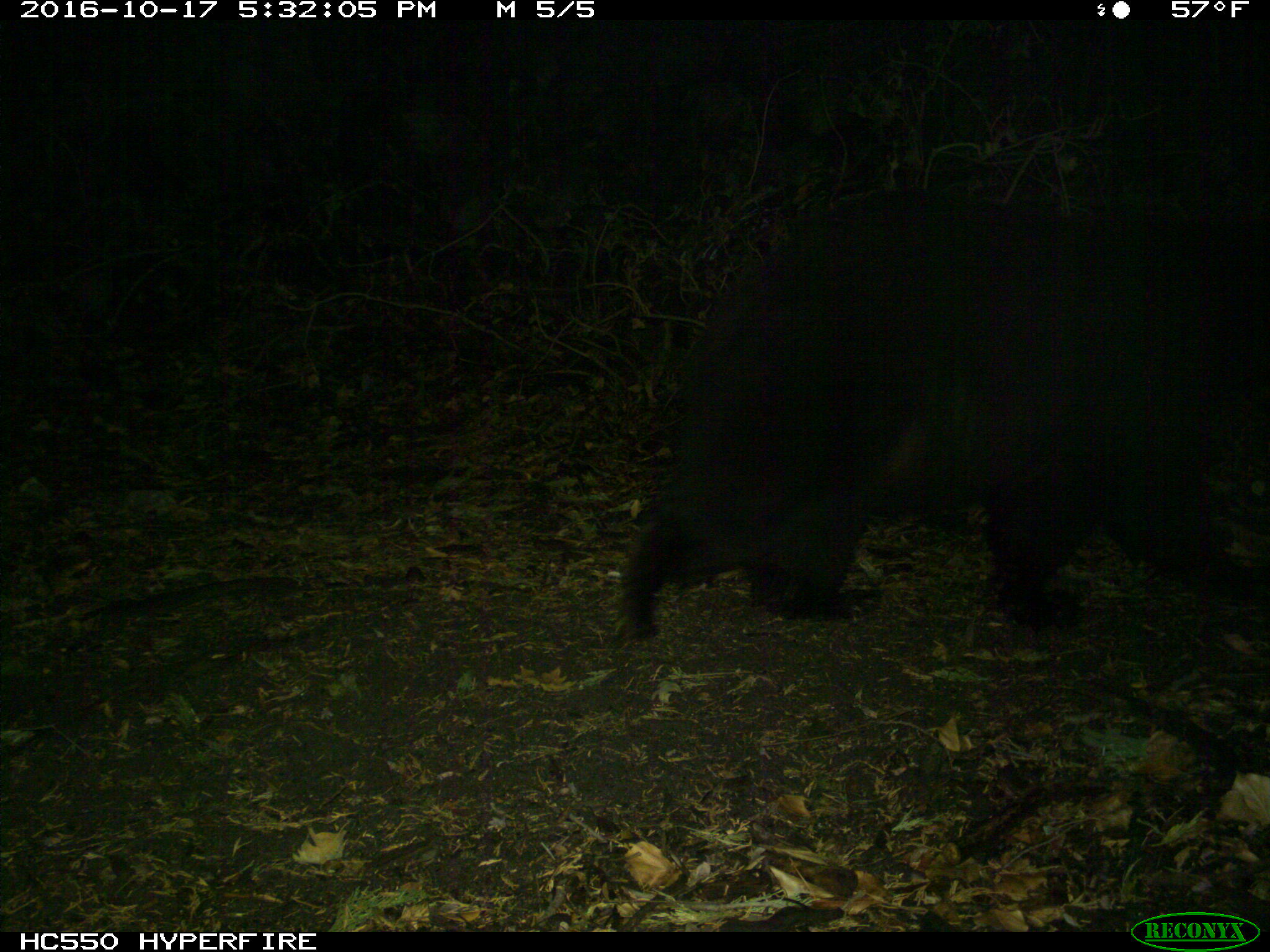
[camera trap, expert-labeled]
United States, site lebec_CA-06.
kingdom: Animalia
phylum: Chordata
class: Mammalia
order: Carnivora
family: Ursidae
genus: Ursus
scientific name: Ursus americanus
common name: american black bear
Ursus americanus (american black bear).